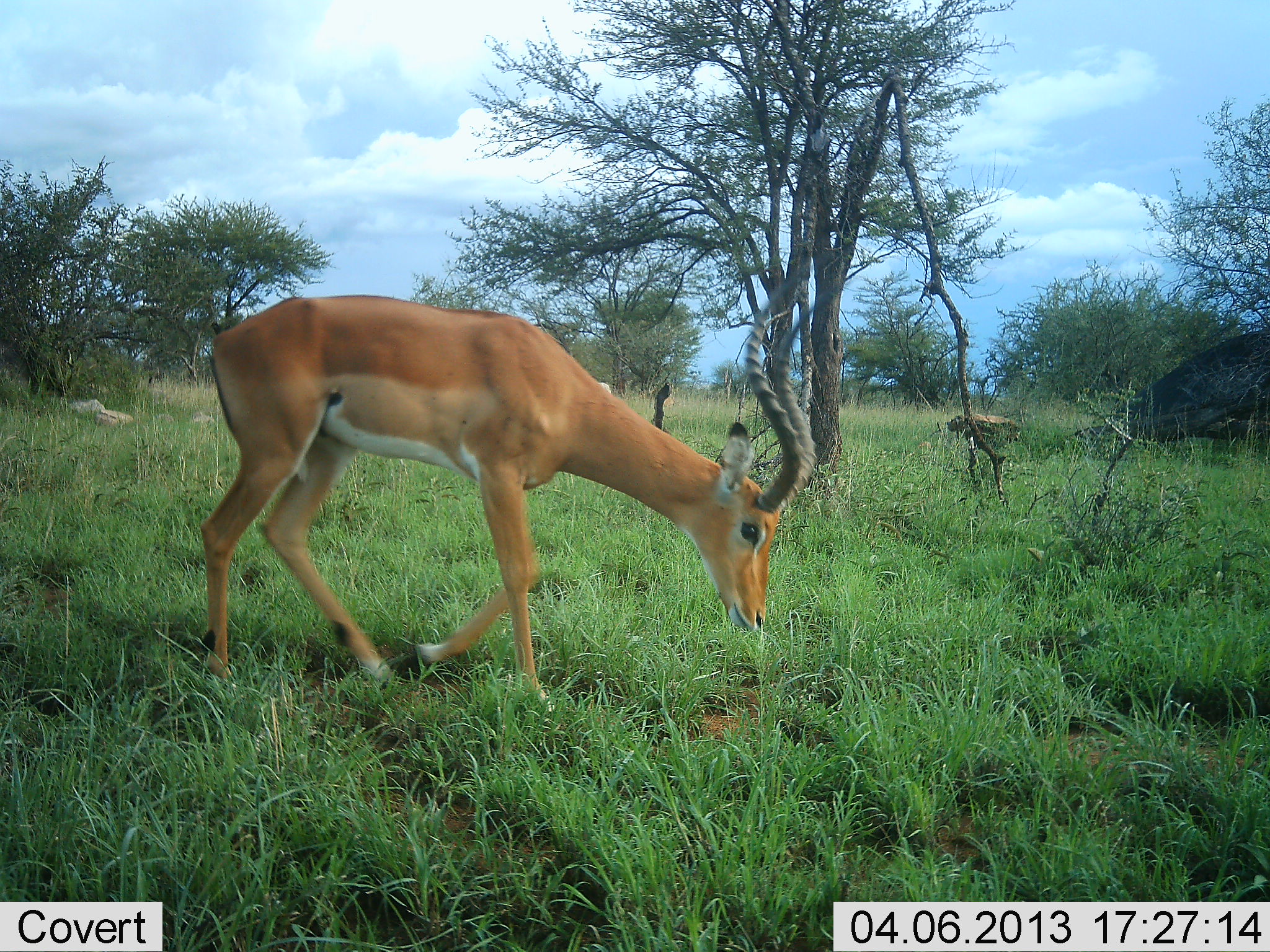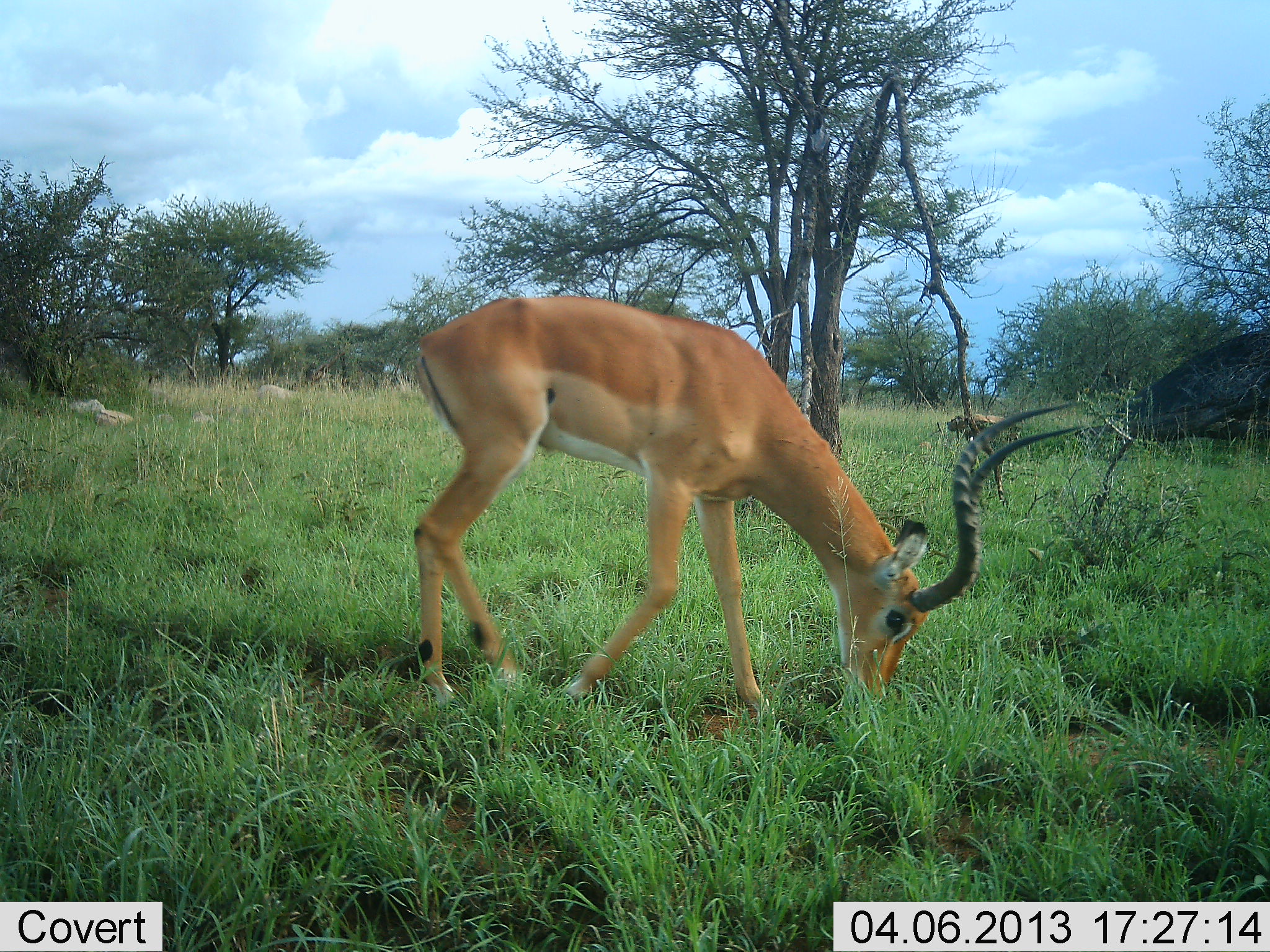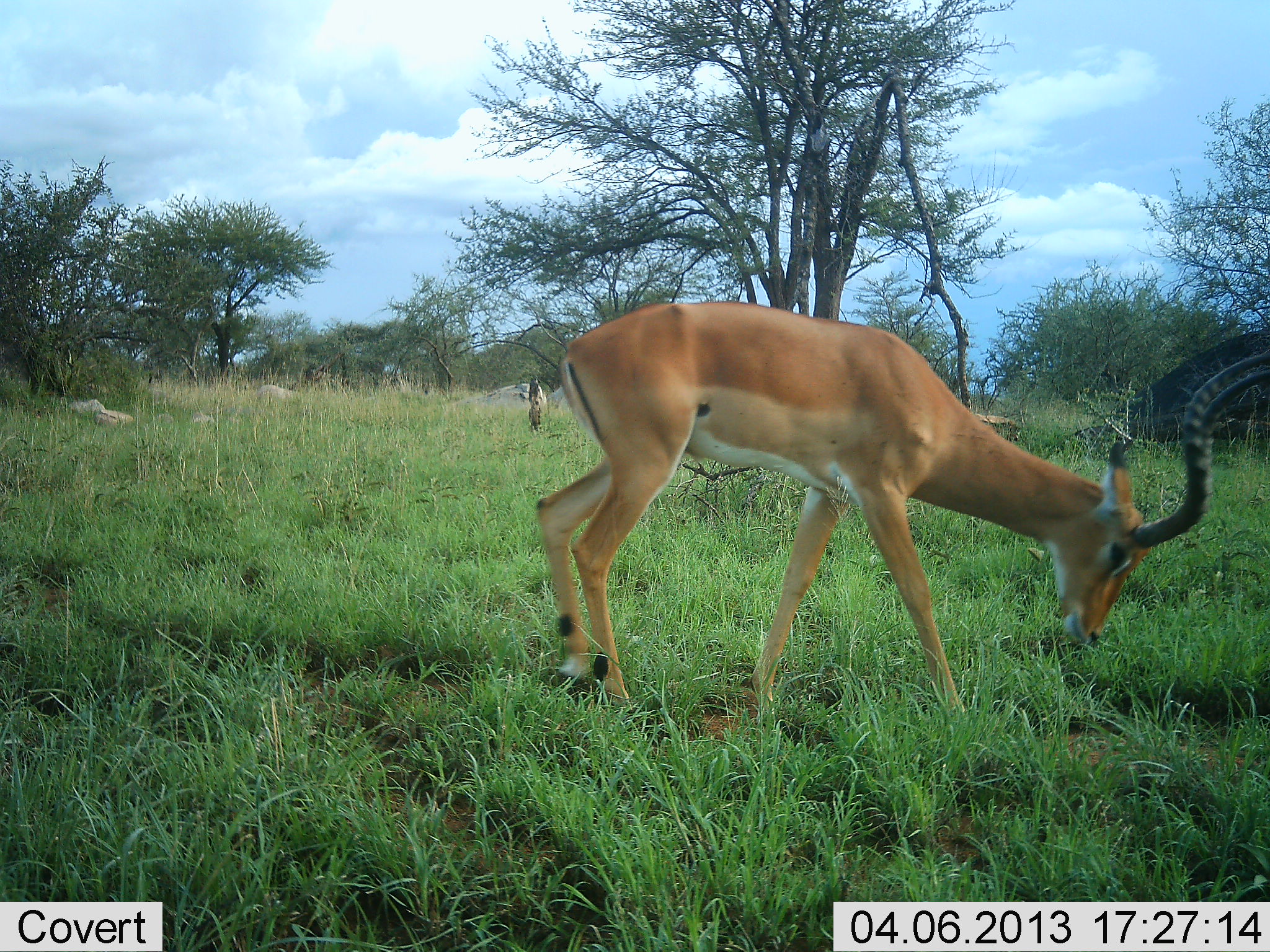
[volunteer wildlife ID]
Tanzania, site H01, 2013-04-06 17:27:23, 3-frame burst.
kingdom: Animalia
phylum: Chordata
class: Mammalia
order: Artiodactyla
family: Bovidae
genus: Aepyceros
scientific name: Aepyceros melampus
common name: impala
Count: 1.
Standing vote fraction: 8%.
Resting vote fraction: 0%.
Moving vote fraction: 46%.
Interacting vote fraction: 0%.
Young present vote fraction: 4%.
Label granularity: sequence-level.